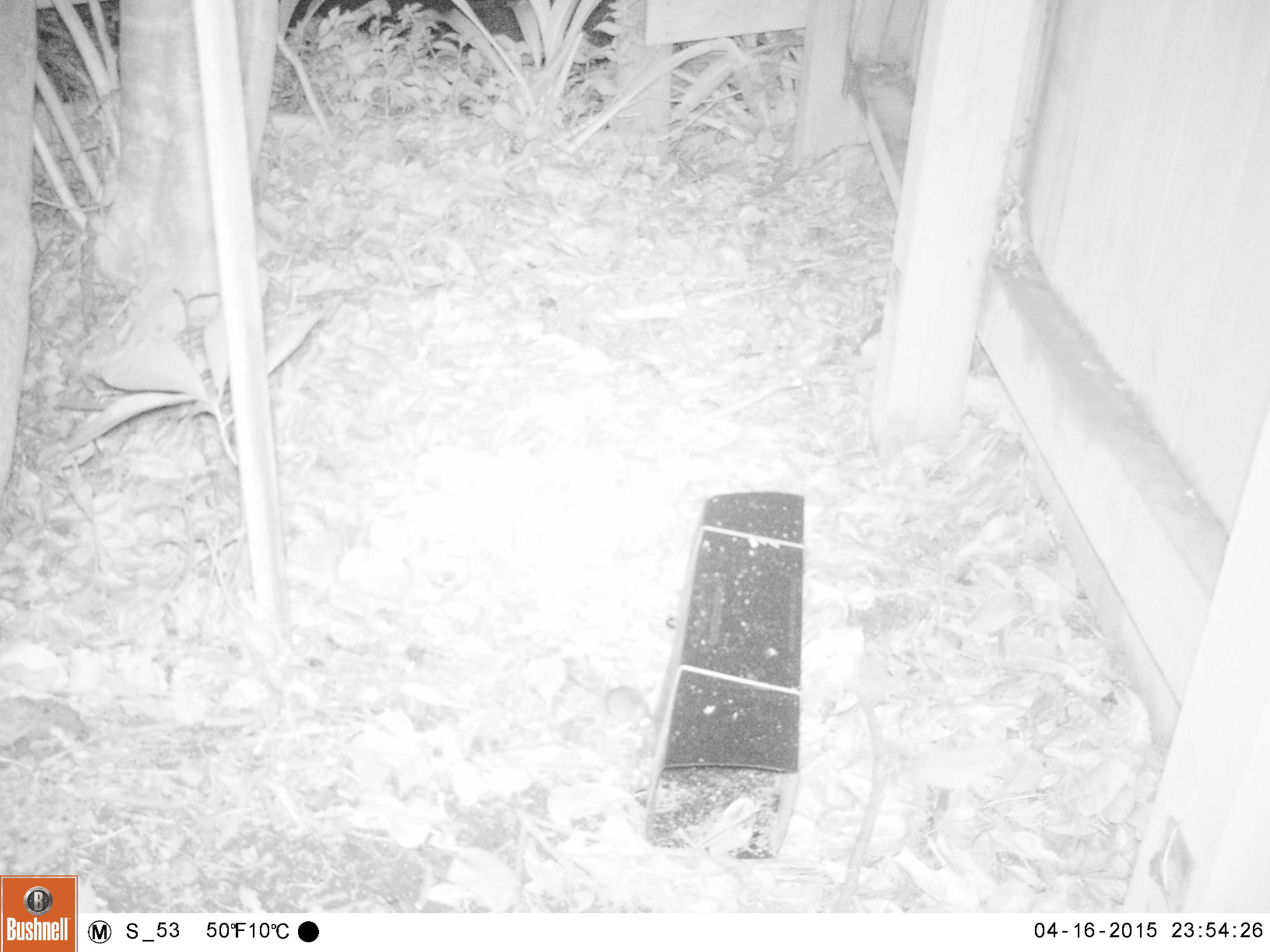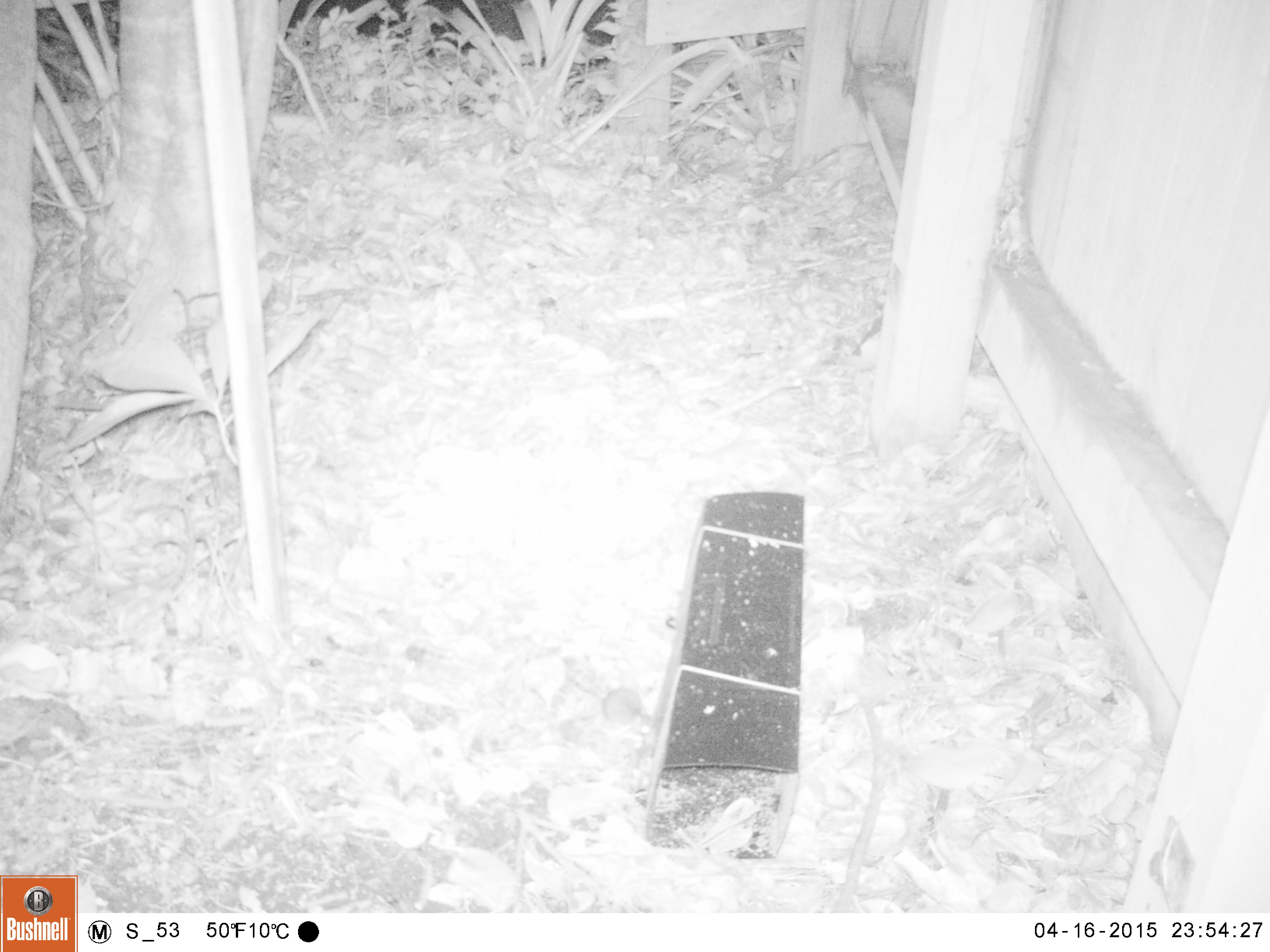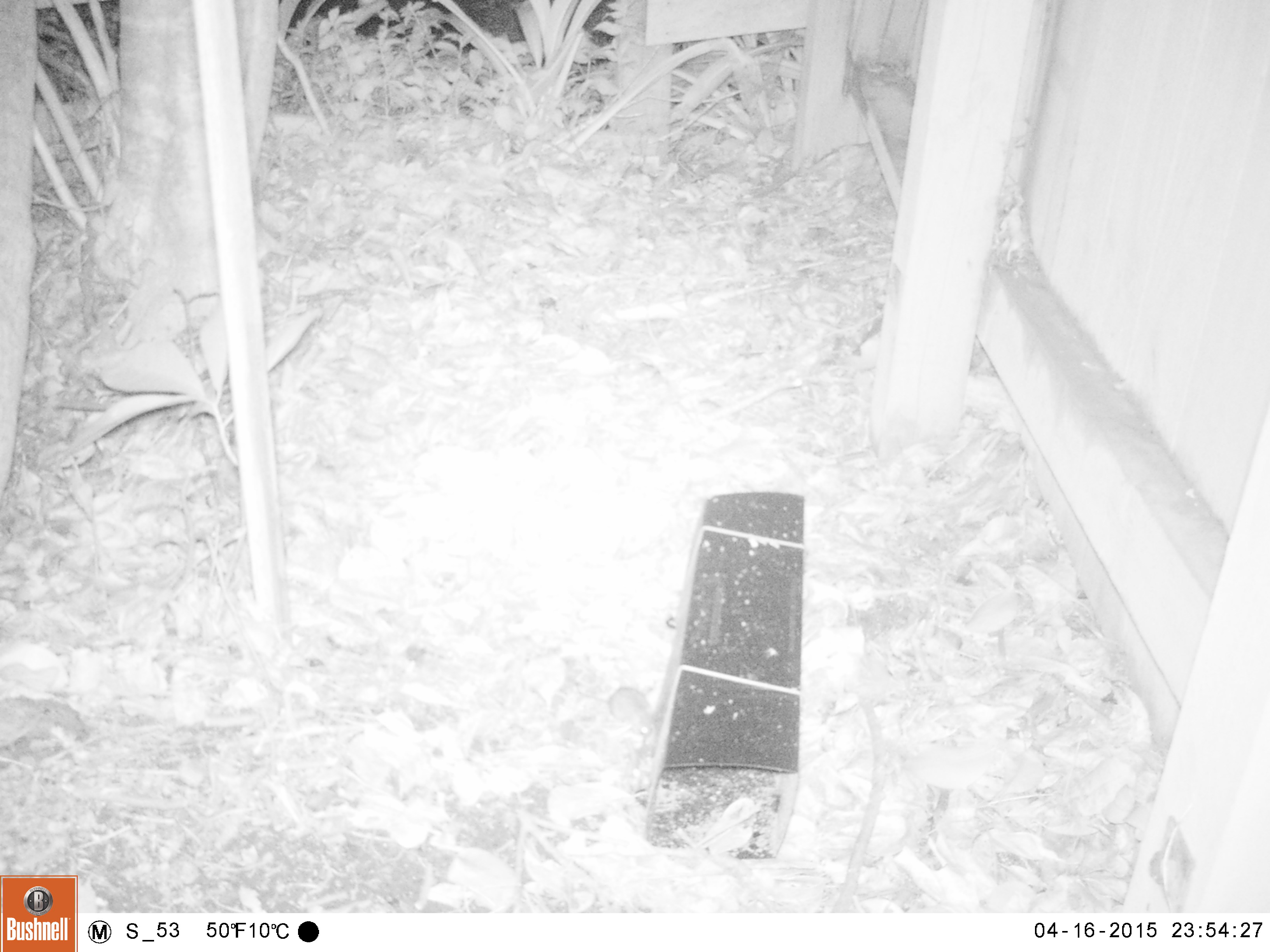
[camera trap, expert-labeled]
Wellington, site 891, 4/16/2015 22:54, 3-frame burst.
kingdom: Animalia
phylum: Chordata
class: Mammalia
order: Rodentia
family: Muridae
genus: Mus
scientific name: Mus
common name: mouse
Mouse (Mus).